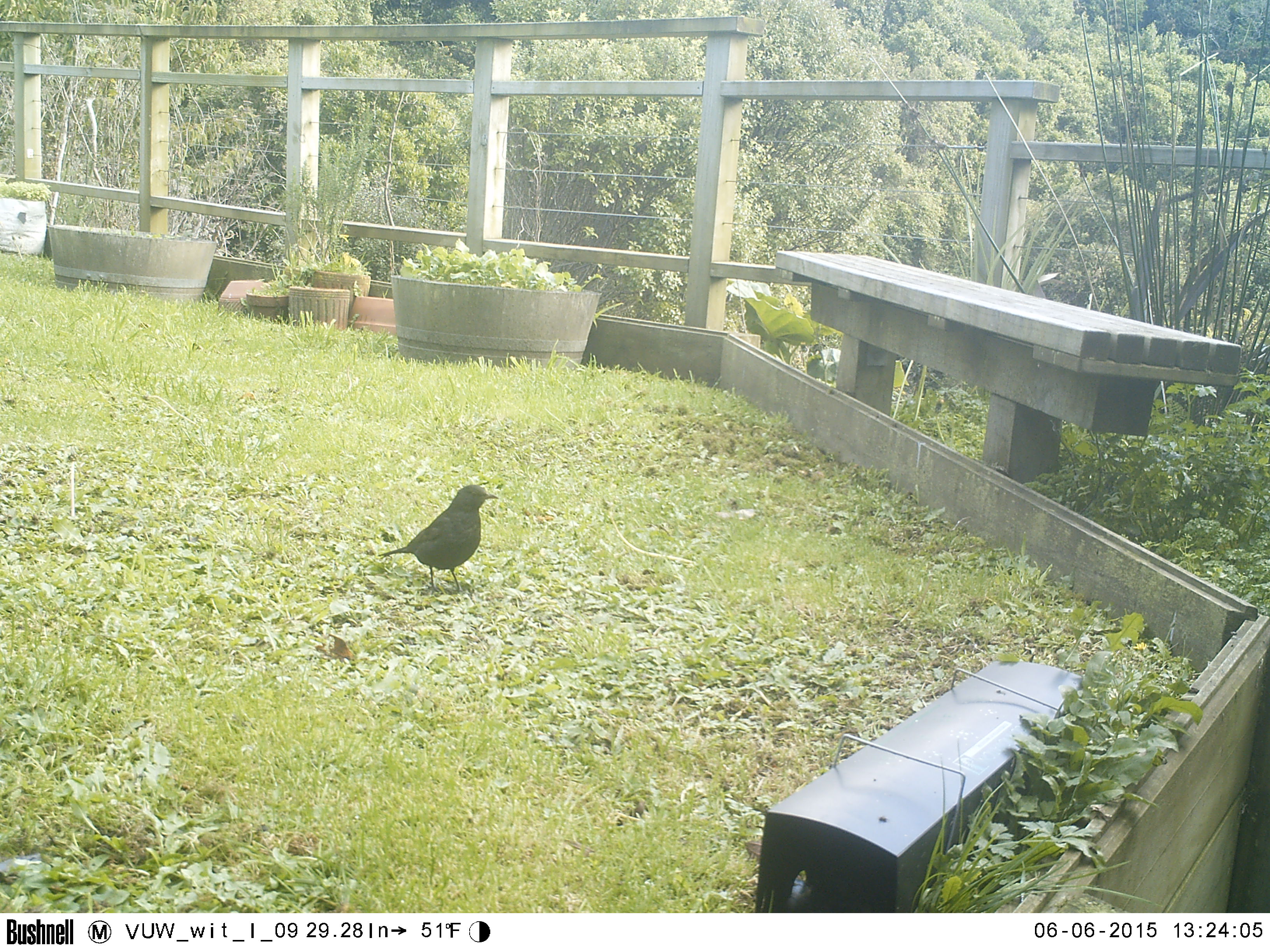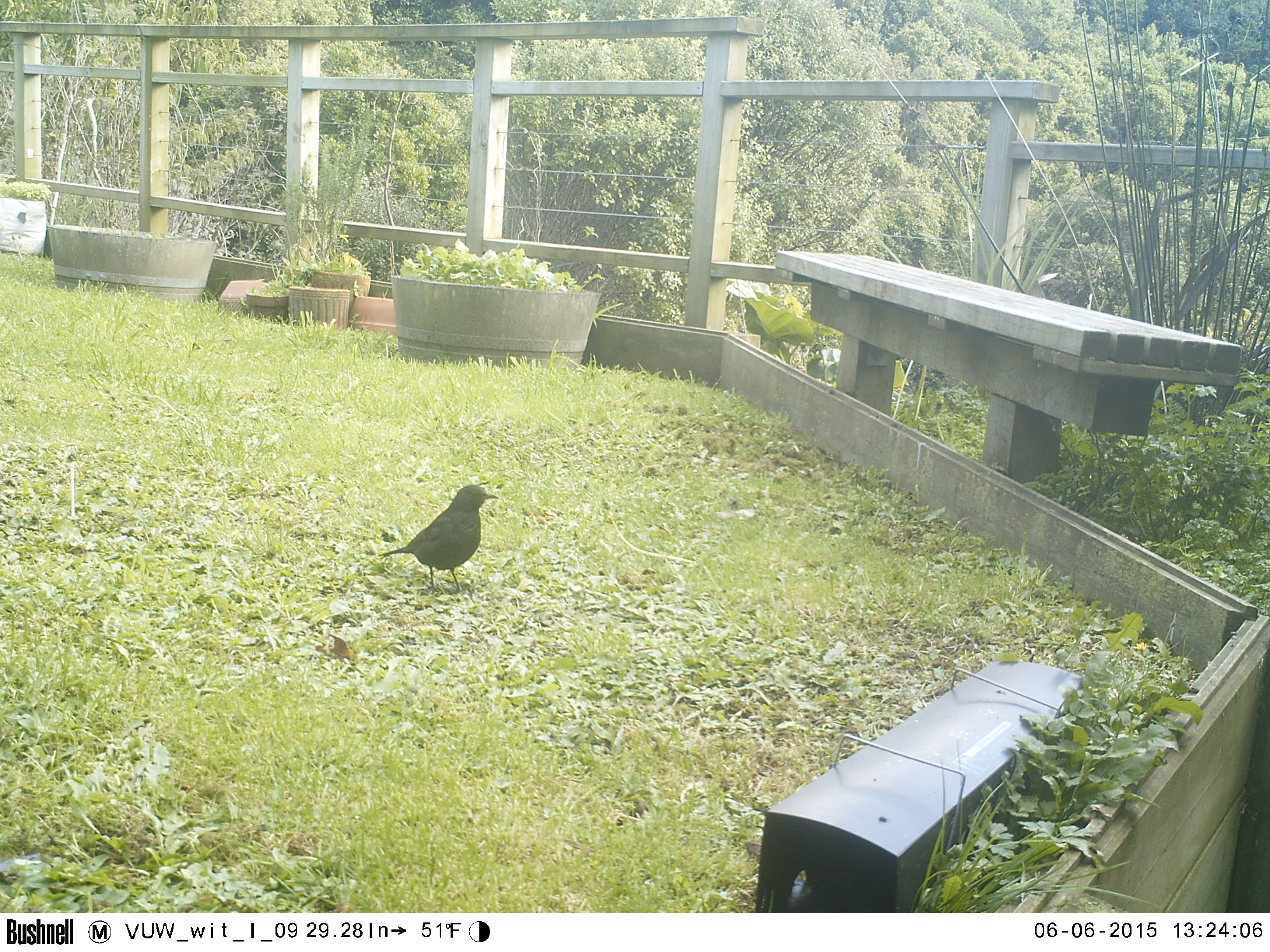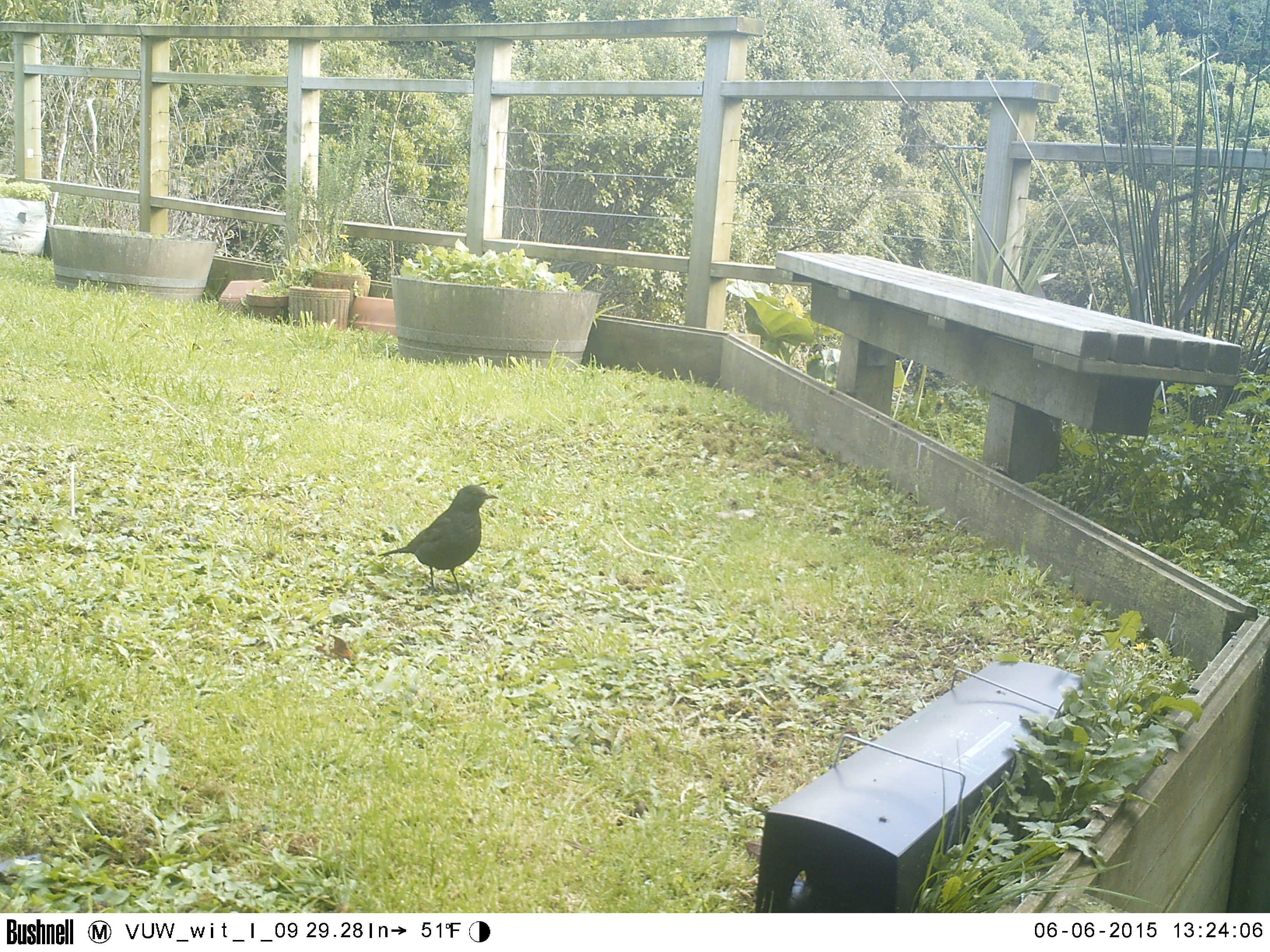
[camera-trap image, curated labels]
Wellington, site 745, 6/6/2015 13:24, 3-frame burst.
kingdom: Animalia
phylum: Chordata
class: Aves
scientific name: Aves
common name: bird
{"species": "bird (Aves)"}